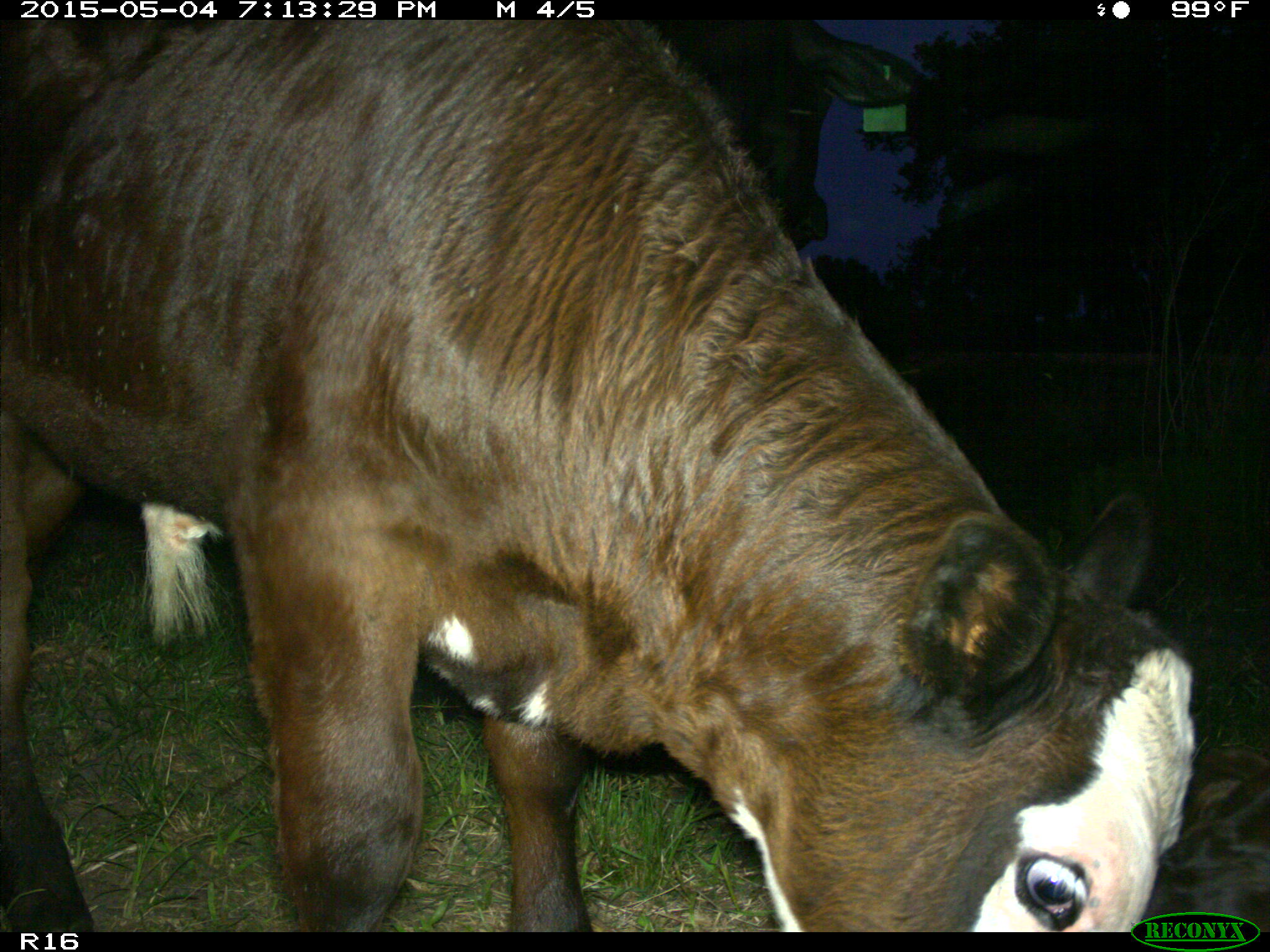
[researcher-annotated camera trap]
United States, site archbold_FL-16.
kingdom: Animalia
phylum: Chordata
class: Mammalia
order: Artiodactyla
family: Bovidae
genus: Bos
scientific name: Bos taurus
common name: domestic cow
Bos taurus (domestic cow).